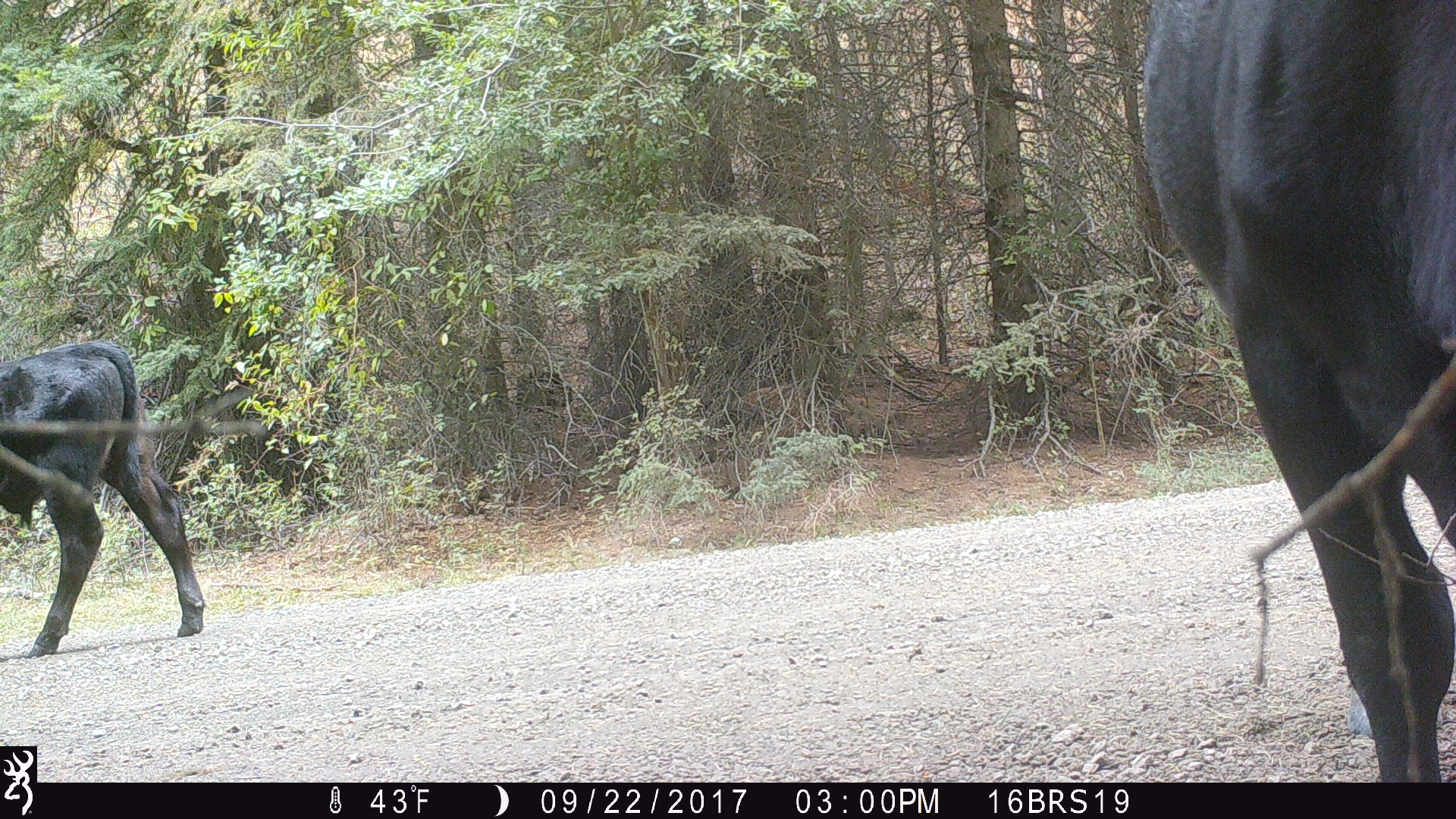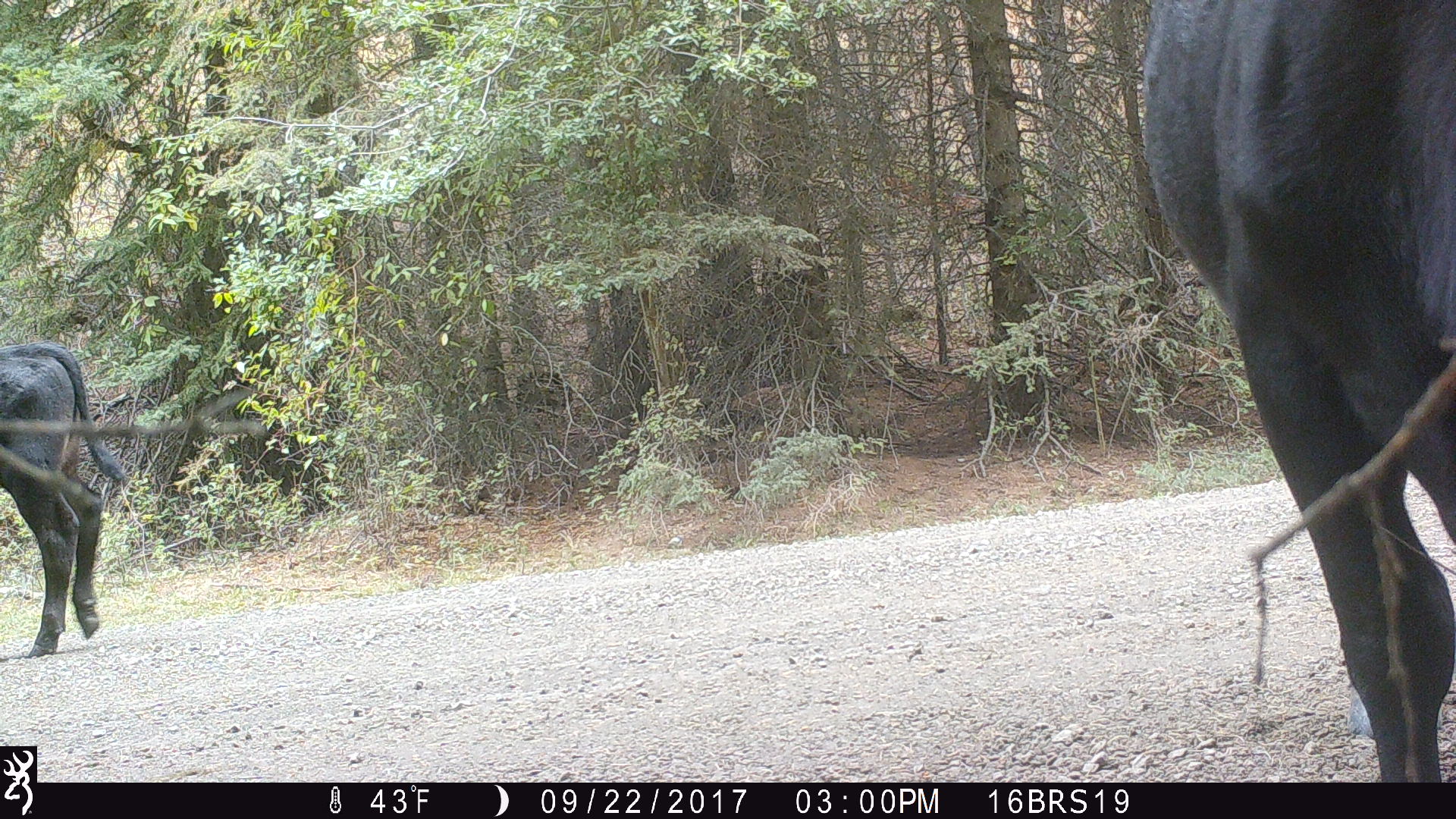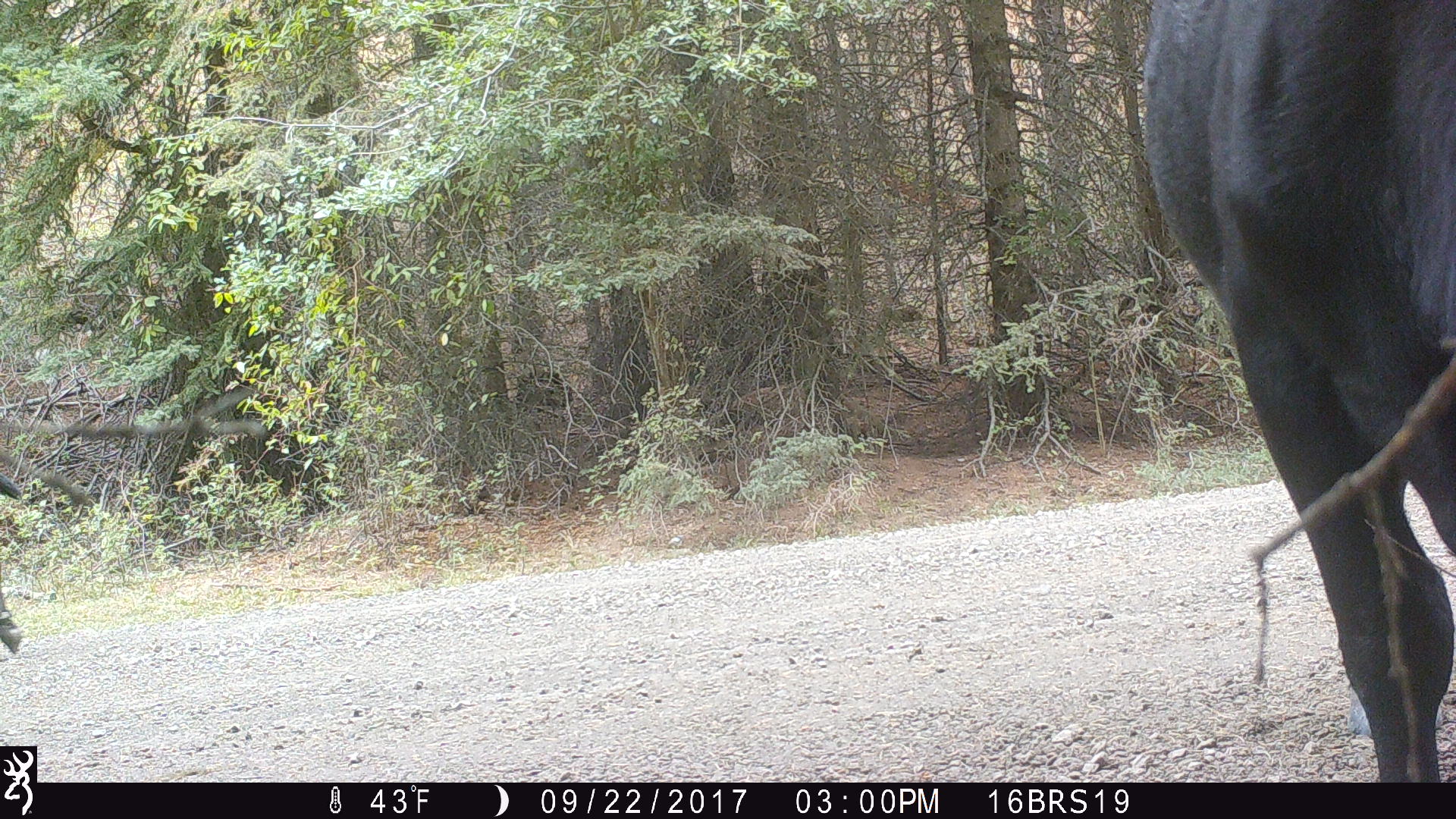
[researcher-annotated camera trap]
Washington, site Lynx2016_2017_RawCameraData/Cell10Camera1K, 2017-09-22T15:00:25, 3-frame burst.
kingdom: Animalia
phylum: Chordata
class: Mammalia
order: Artiodactyla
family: Bovidae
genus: Bos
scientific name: Bos taurus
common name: domestic cattle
Domestic cattle (Bos taurus). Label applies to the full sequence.